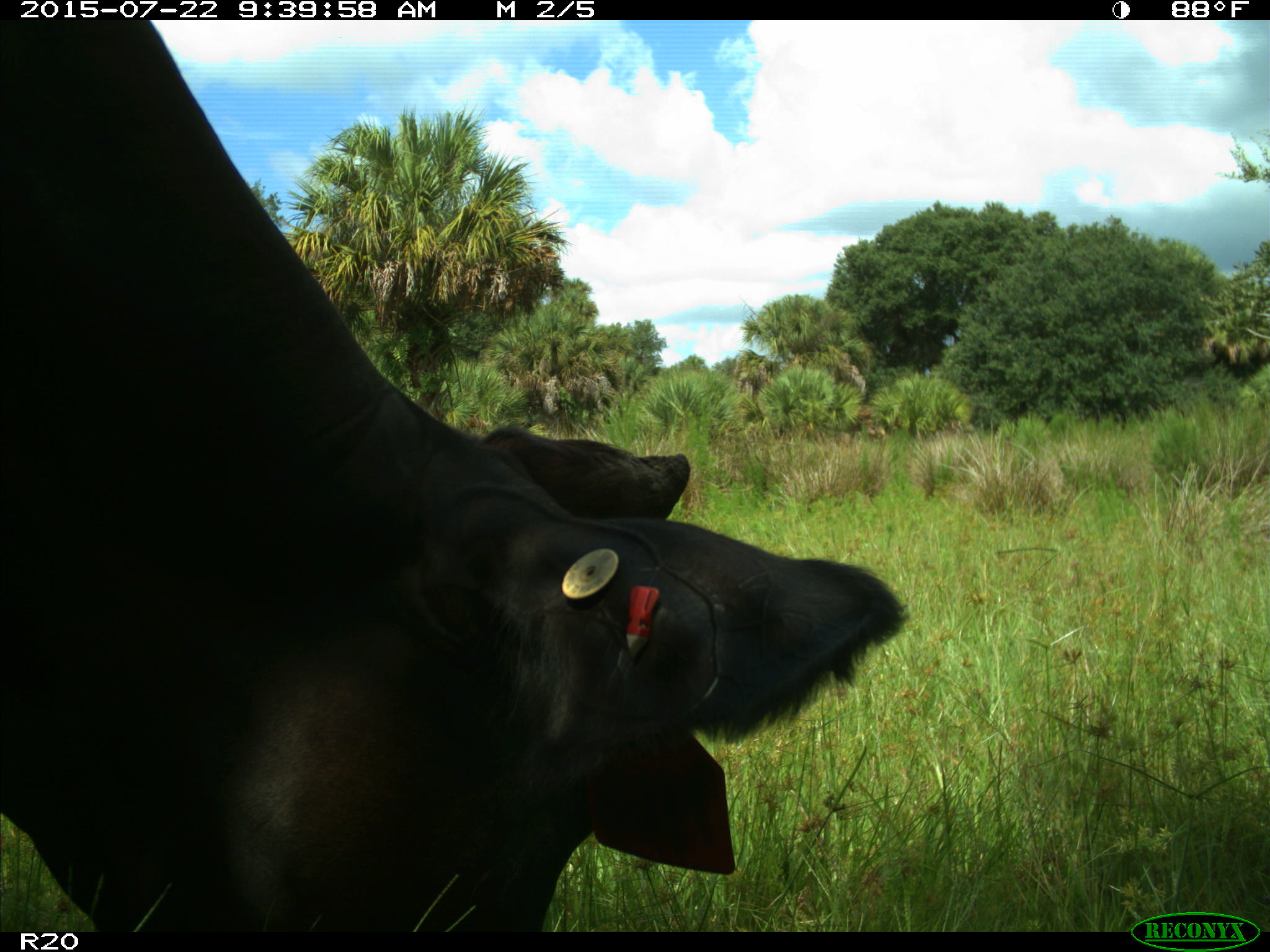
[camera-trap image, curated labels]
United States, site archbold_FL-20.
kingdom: Animalia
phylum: Chordata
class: Mammalia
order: Artiodactyla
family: Bovidae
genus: Bos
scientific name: Bos taurus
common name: domestic cow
Bos taurus (domestic cow).